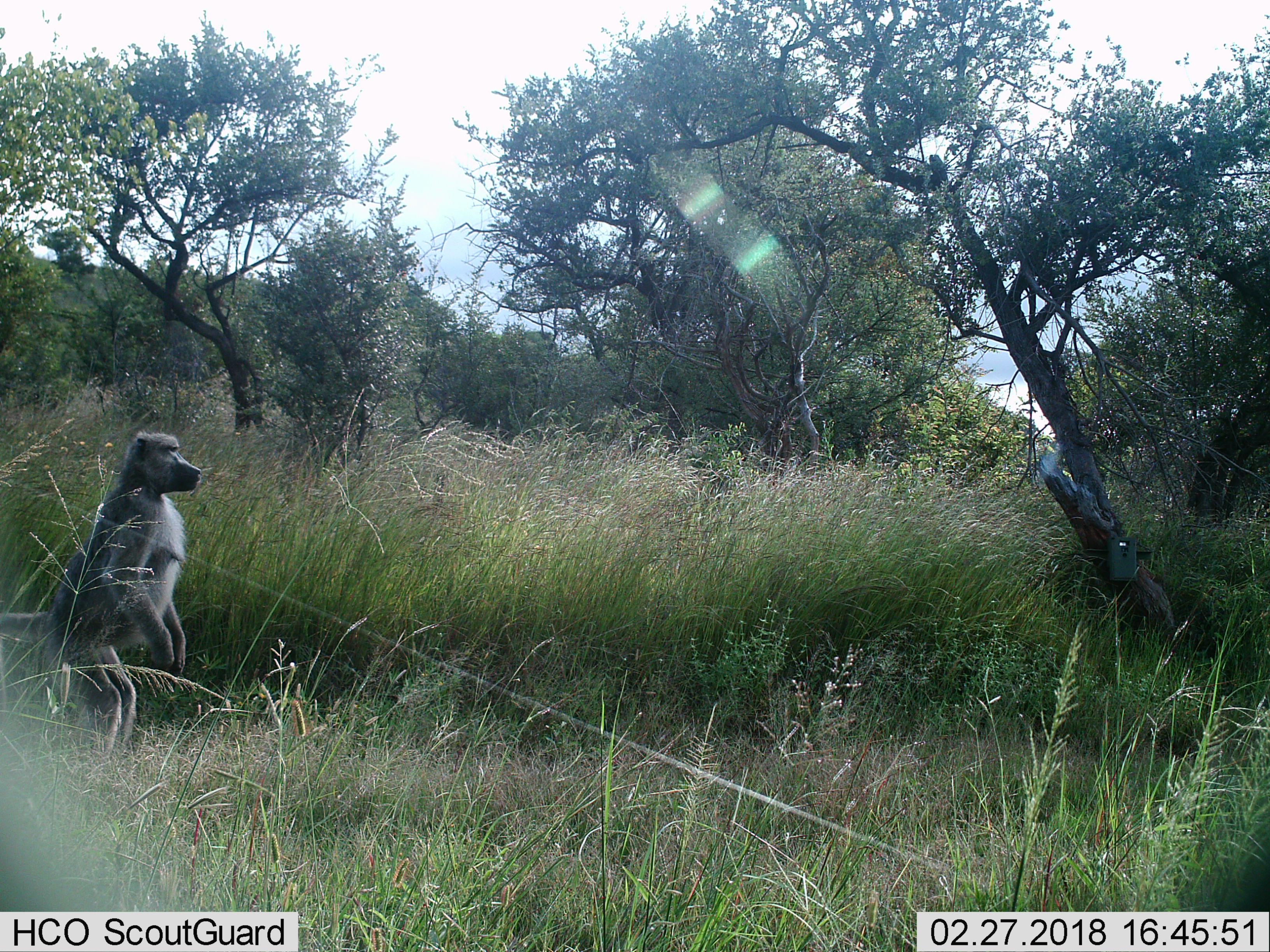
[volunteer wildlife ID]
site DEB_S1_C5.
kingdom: Animalia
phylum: Chordata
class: Mammalia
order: Primates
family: Cercopithecidae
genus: Papio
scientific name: Papio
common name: baboon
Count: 1.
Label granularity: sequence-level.